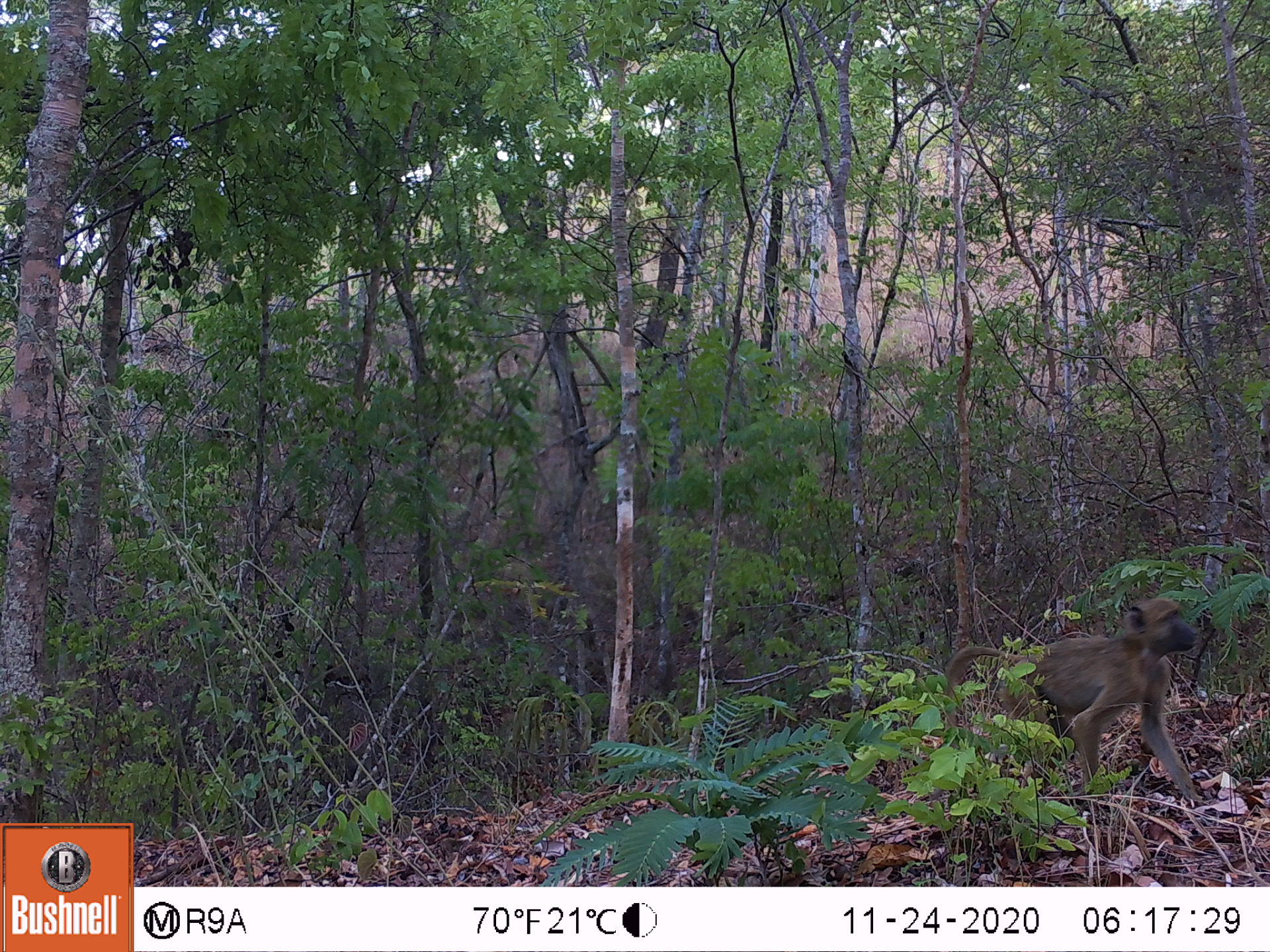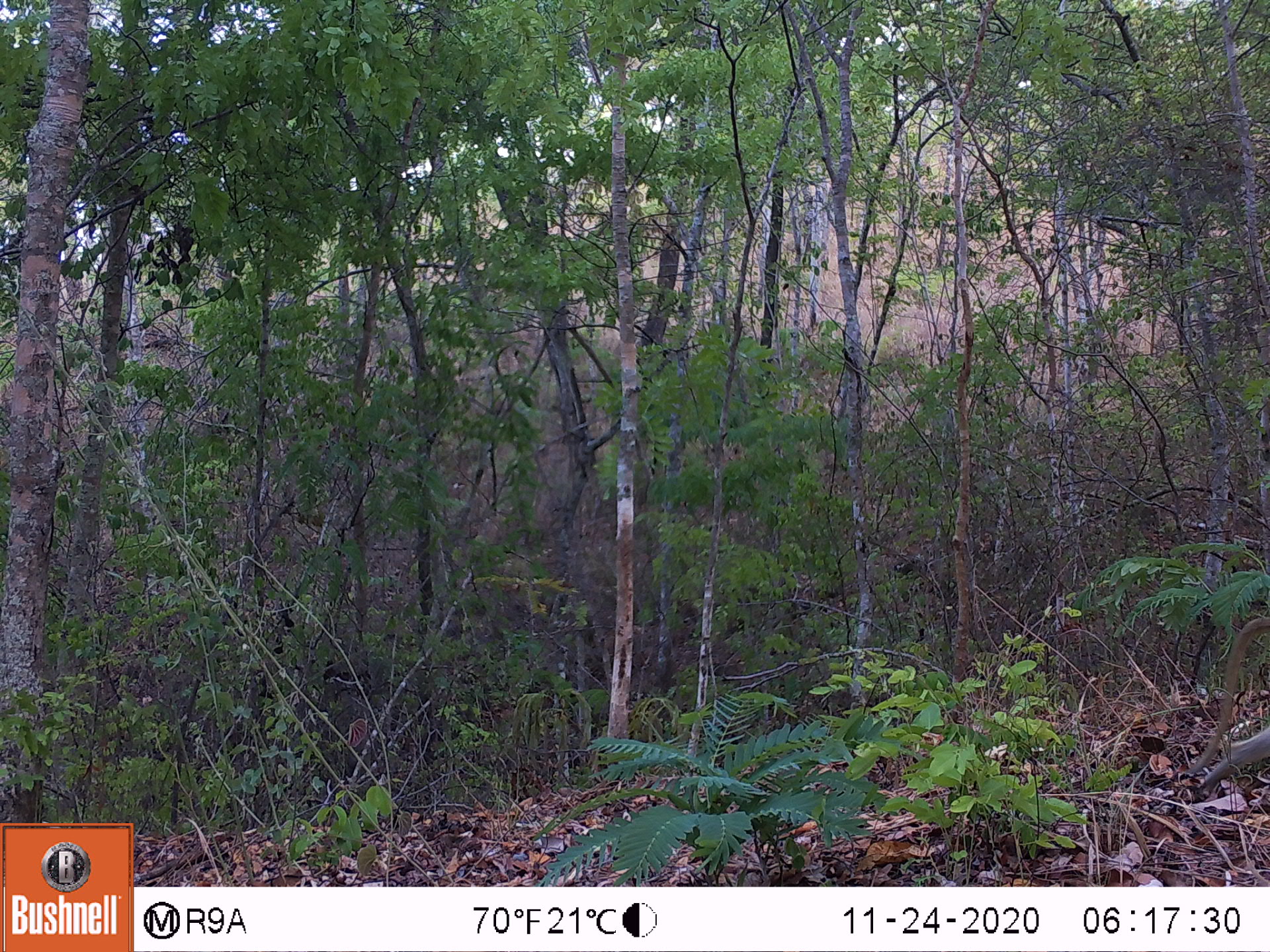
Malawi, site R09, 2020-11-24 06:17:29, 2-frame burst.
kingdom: Animalia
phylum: Chordata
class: Mammalia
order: Primates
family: Cercopithecidae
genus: Papio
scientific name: Papio cynocephalus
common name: yellow baboon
Yellow baboon (Papio cynocephalus), count 1.